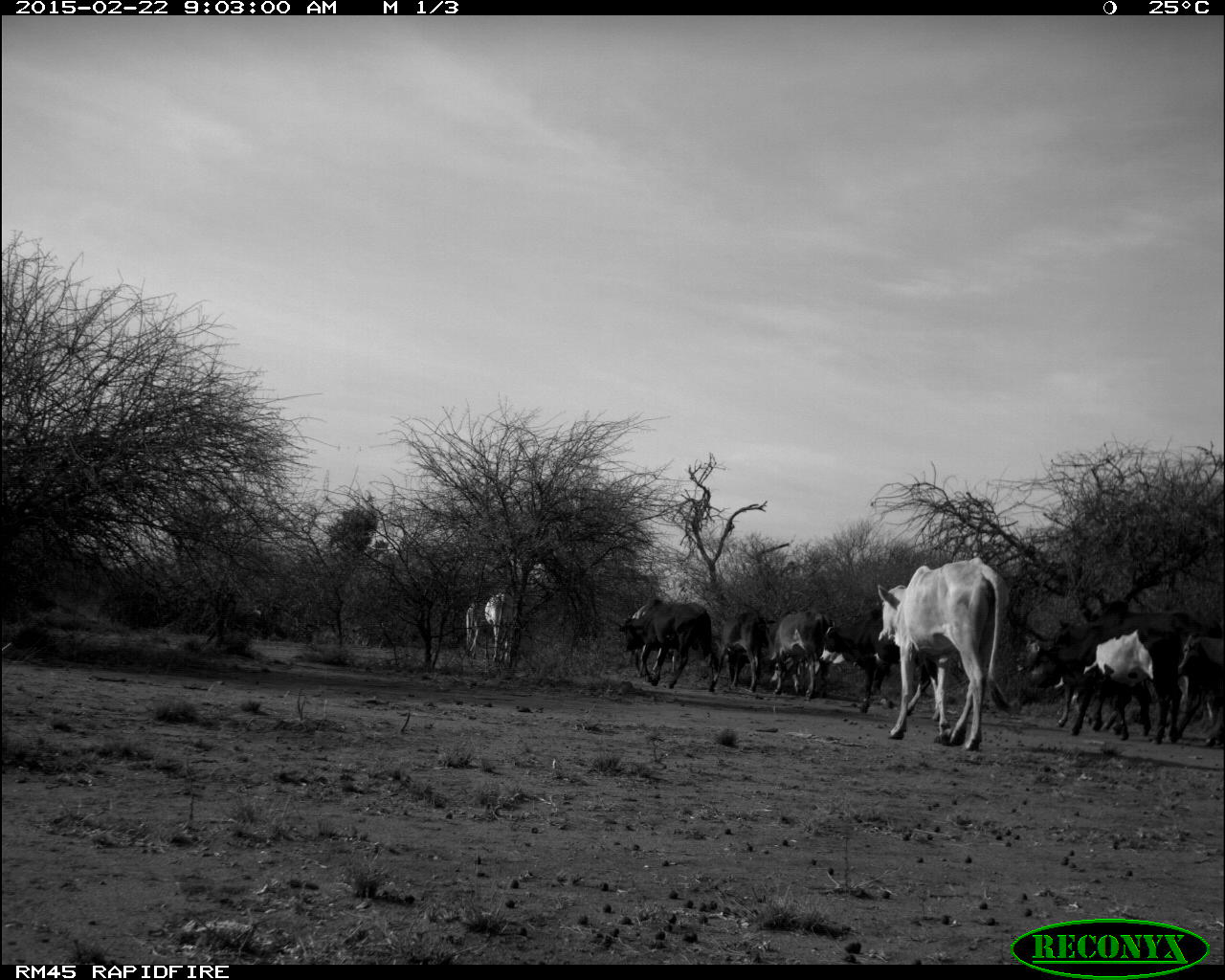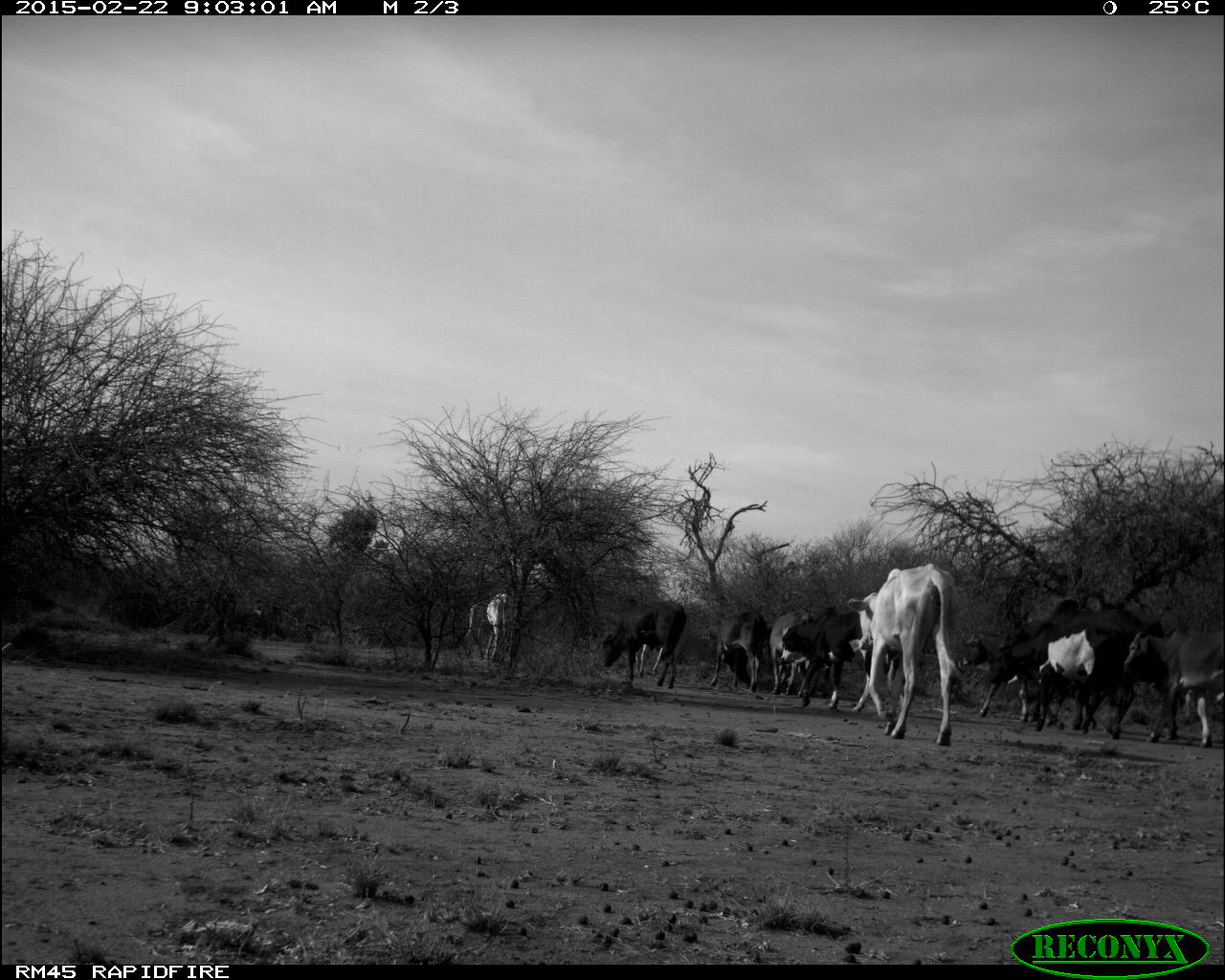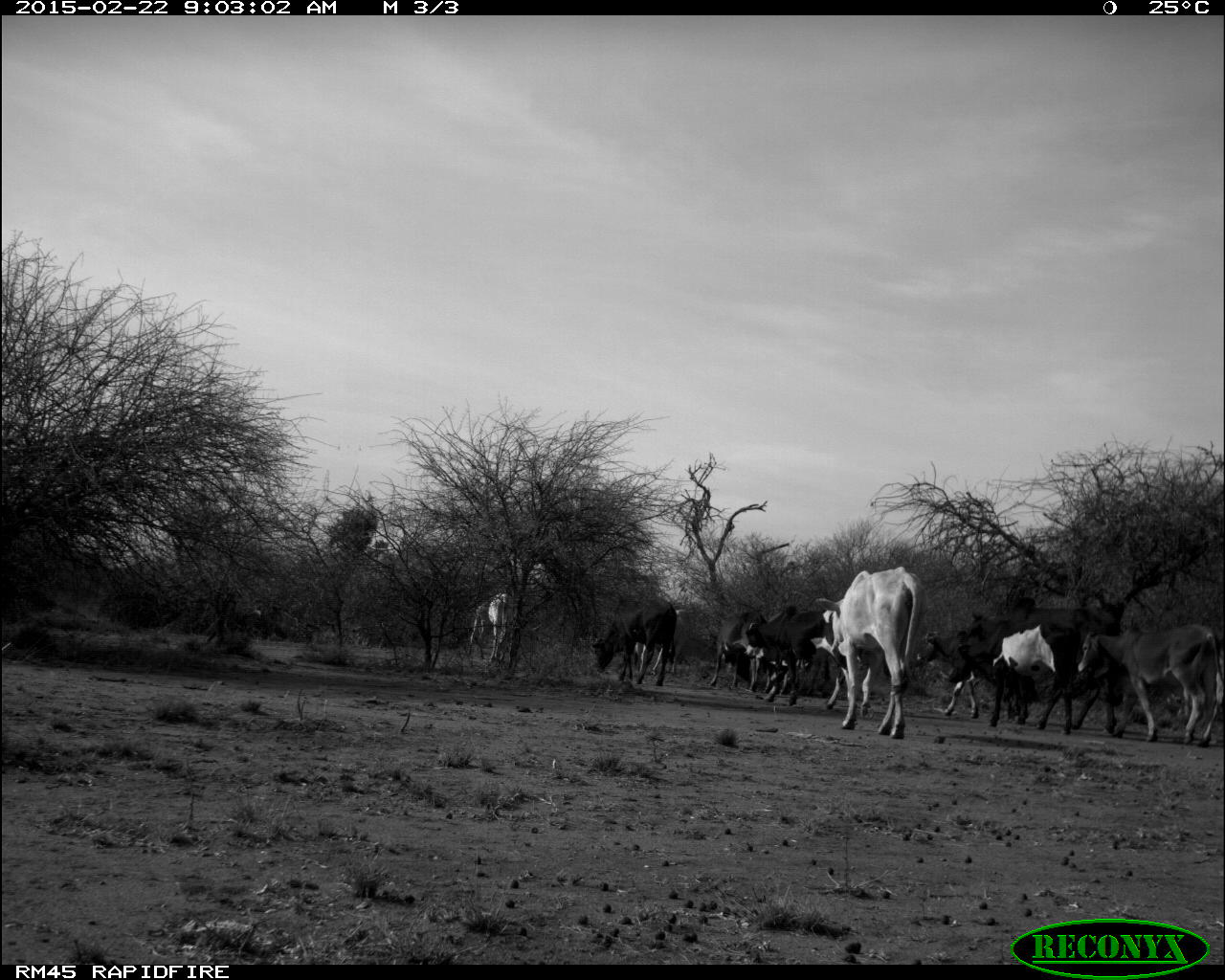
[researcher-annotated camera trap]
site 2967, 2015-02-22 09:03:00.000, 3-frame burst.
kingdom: Animalia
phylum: Chordata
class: Mammalia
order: Artiodactyla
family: Bovidae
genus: Bos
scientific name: Bos taurus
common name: domestic cattle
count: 27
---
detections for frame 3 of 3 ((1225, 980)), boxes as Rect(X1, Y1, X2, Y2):
bos taurus: Rect(489, 592, 516, 661); Rect(469, 604, 487, 659)
group: Rect(590, 565, 1225, 745)